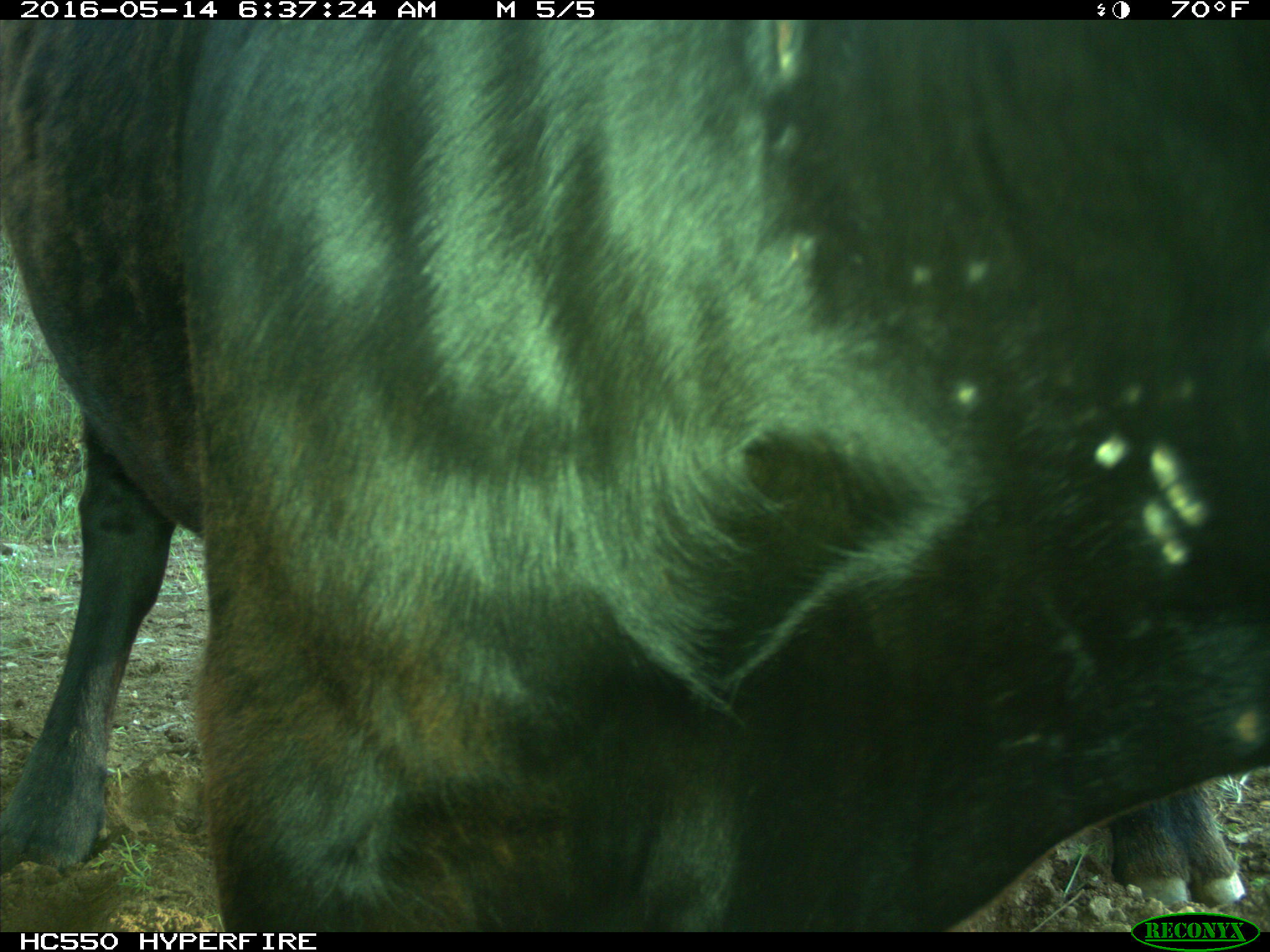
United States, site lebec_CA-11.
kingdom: Animalia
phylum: Chordata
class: Mammalia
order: Artiodactyla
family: Bovidae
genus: Bos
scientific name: Bos taurus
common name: domestic cow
Bos taurus (domestic cow).